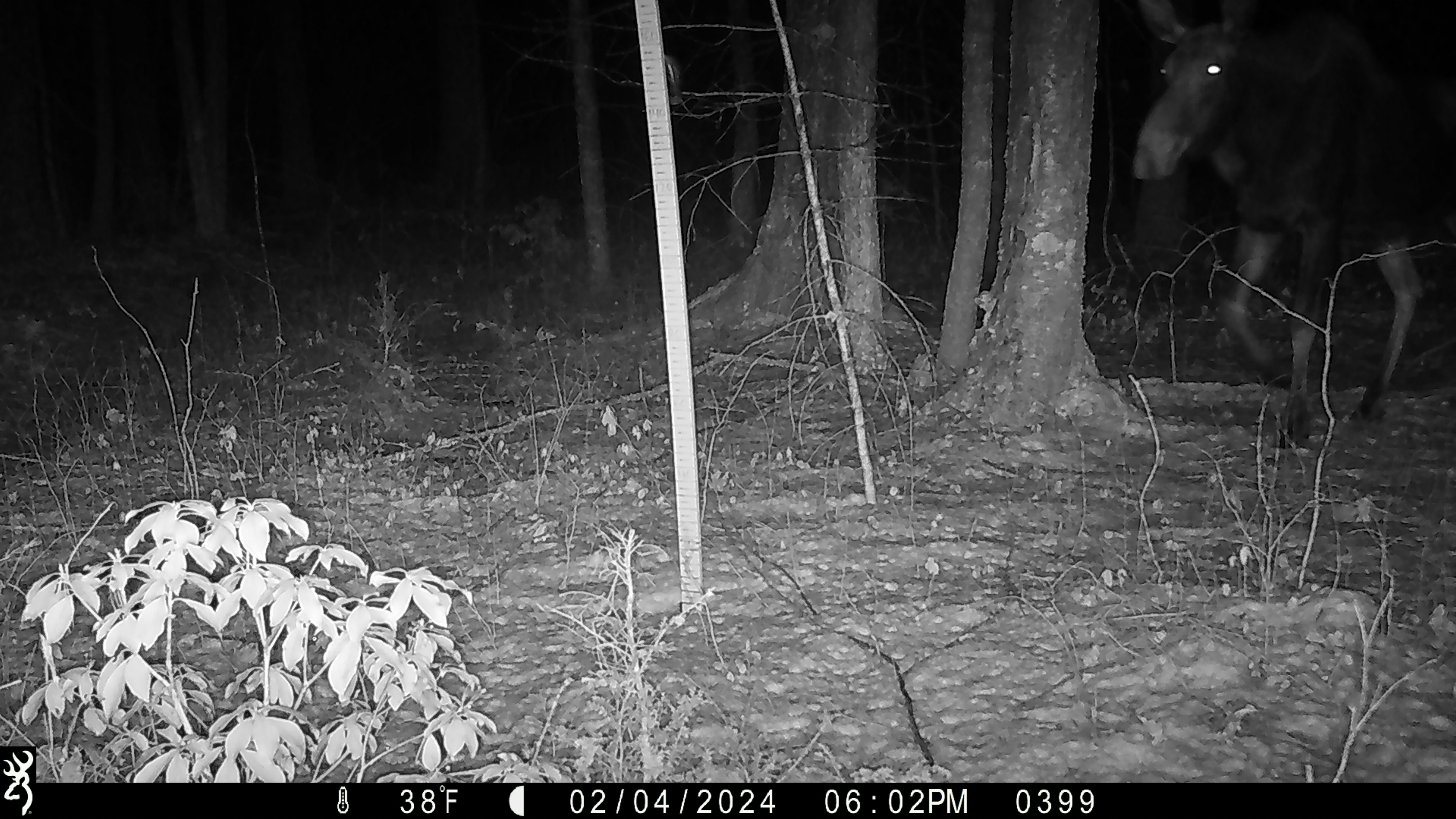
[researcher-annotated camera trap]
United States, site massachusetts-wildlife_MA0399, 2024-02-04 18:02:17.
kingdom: Animalia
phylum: Chordata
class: Mammalia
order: Artiodactyla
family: Cervidae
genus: Alces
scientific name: Alces alces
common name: moose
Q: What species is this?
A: Moose (Alces alces).